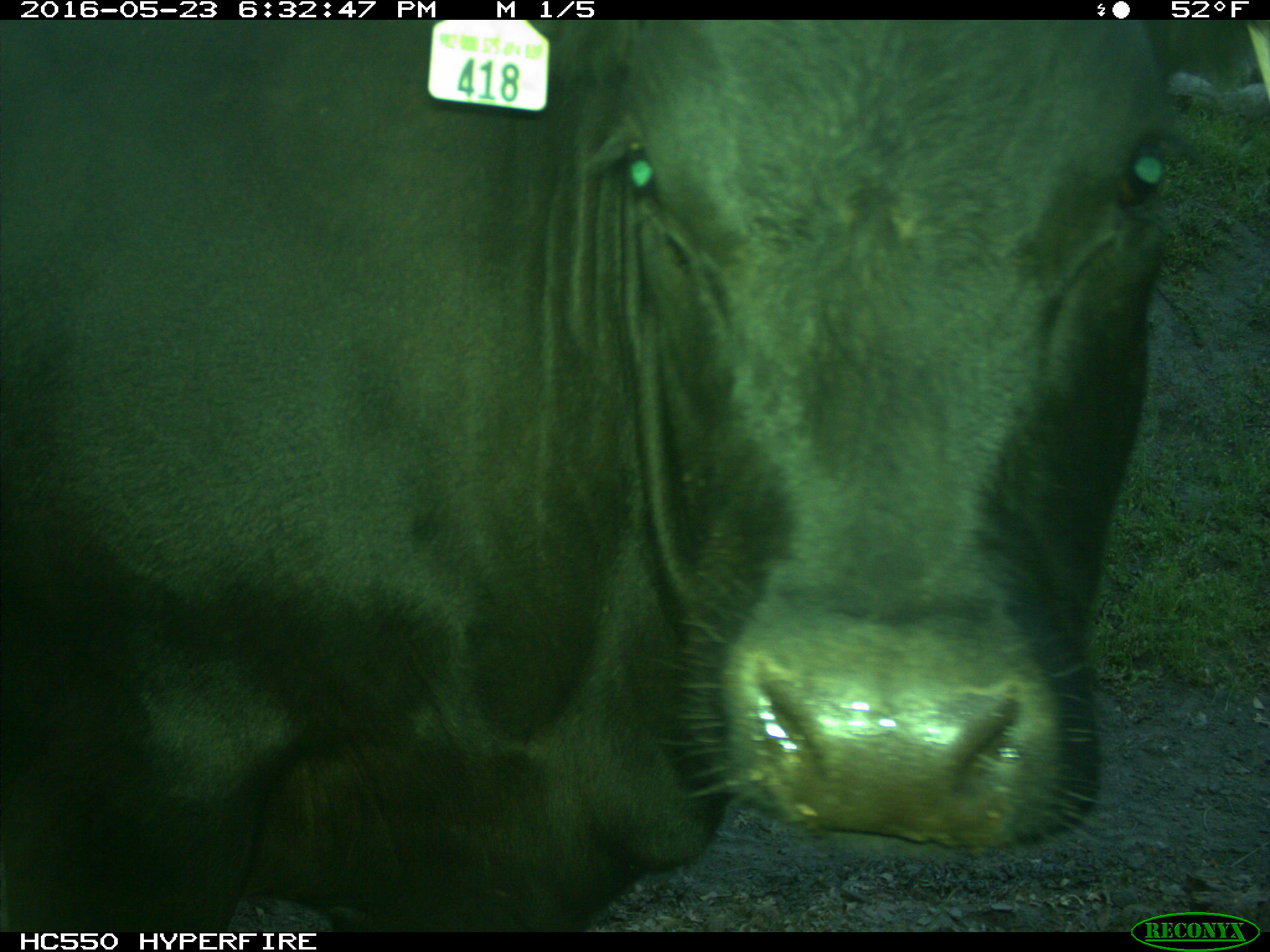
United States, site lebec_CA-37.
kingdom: Animalia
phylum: Chordata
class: Mammalia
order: Artiodactyla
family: Bovidae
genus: Bos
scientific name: Bos taurus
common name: domestic cow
Bos taurus (domestic cow).